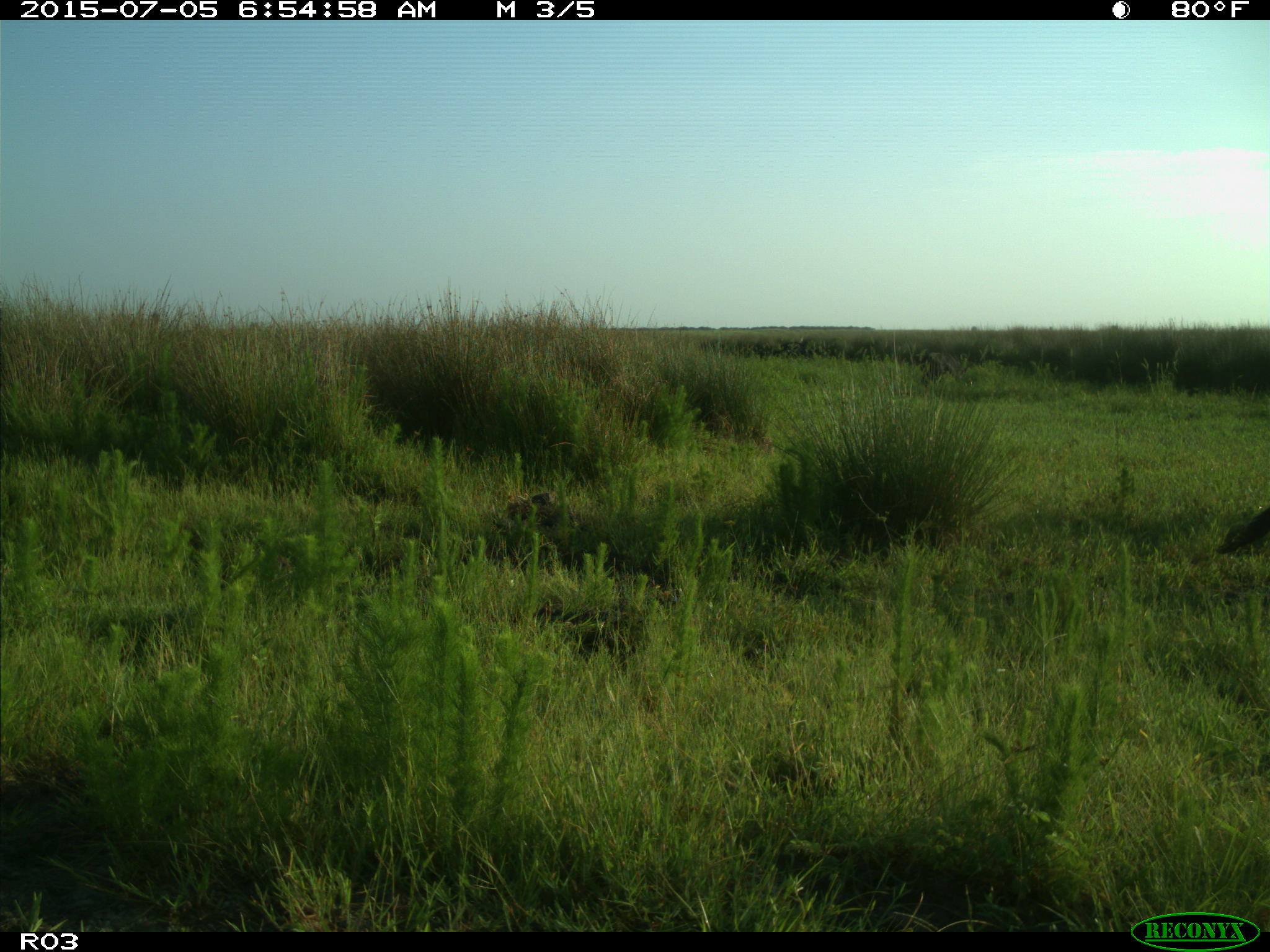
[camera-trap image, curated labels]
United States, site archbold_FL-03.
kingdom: Animalia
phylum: Chordata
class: Mammalia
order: Artiodactyla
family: Bovidae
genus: Bos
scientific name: Bos taurus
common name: domestic cow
Bos taurus (domestic cow).